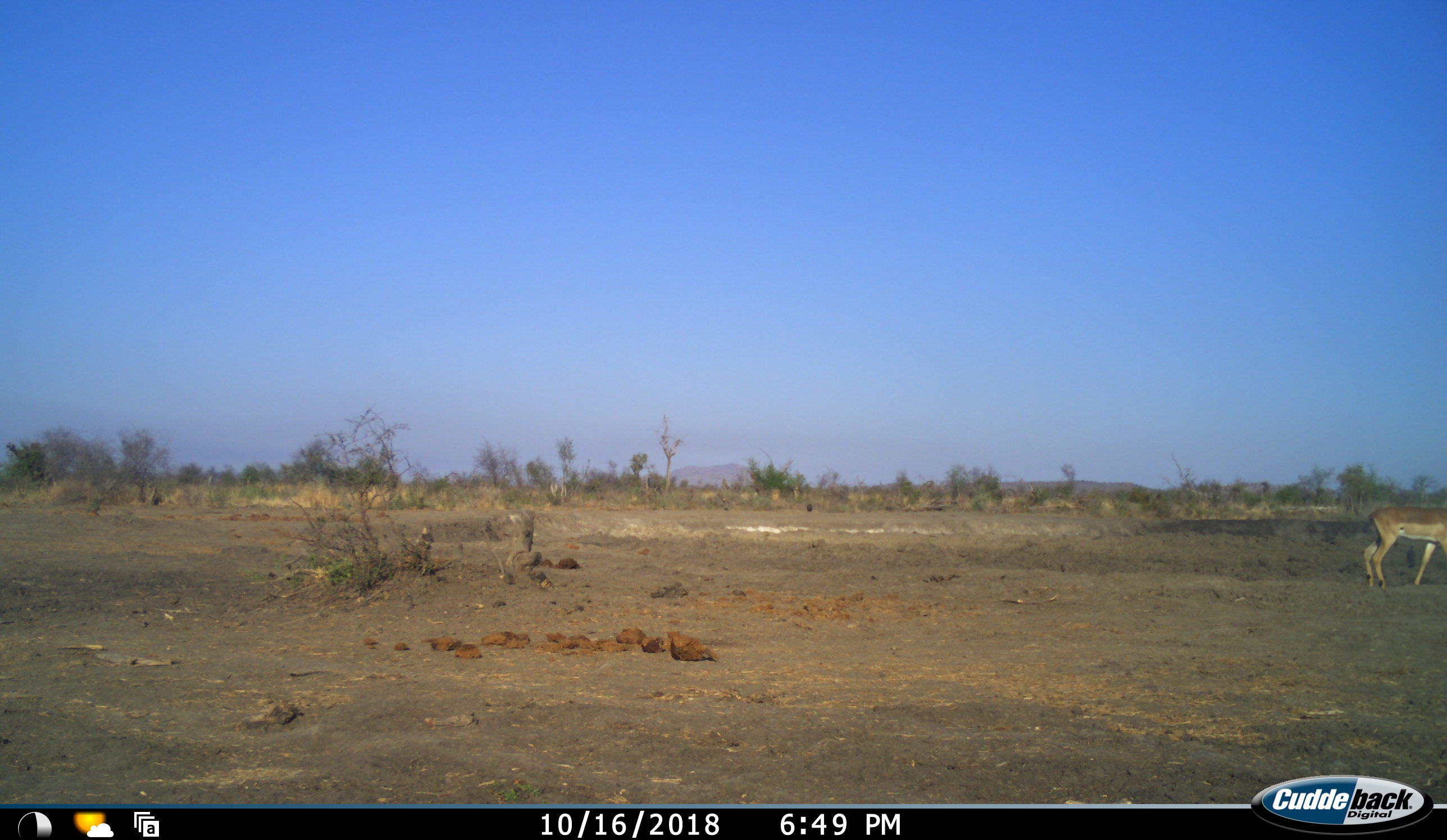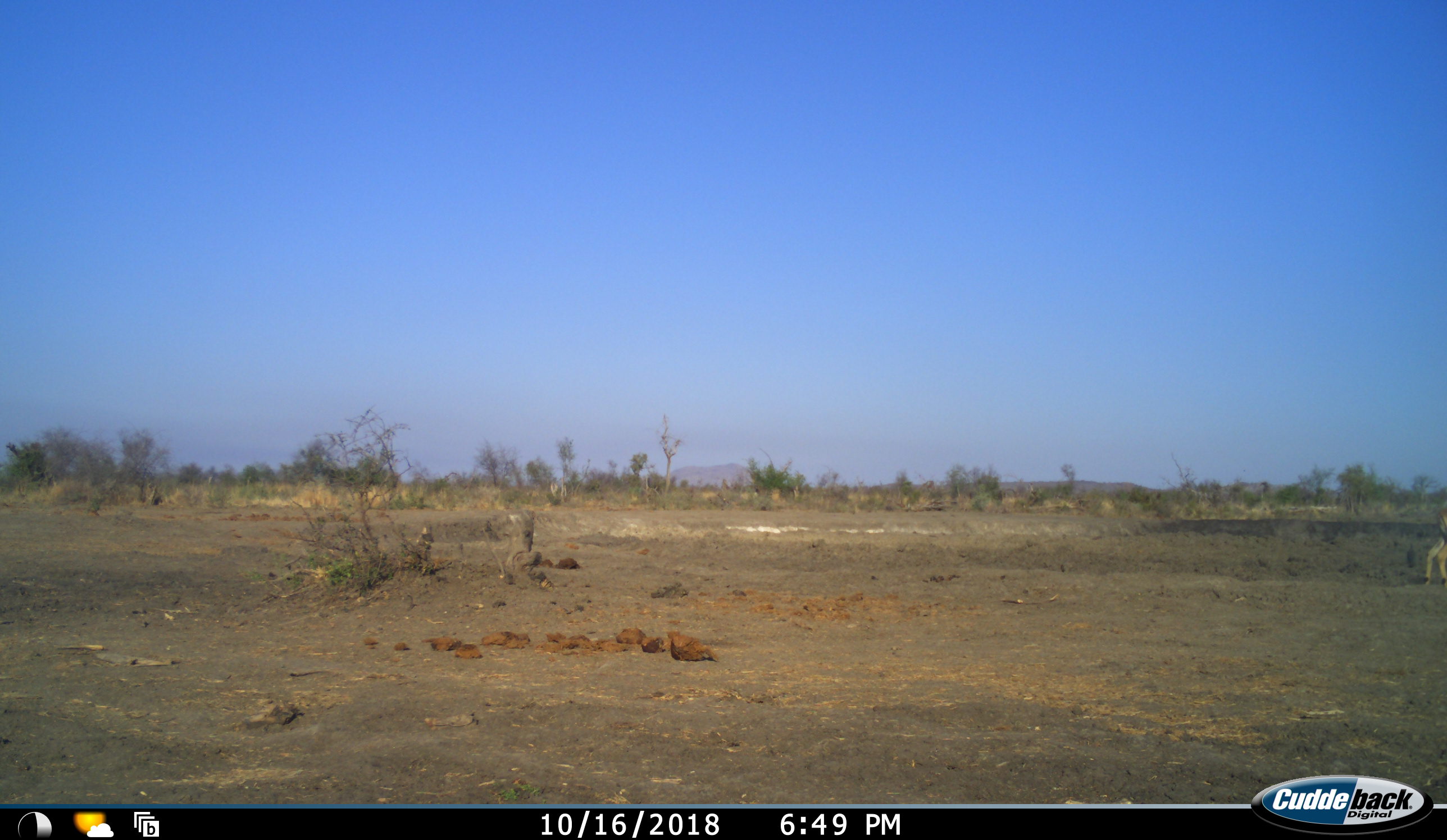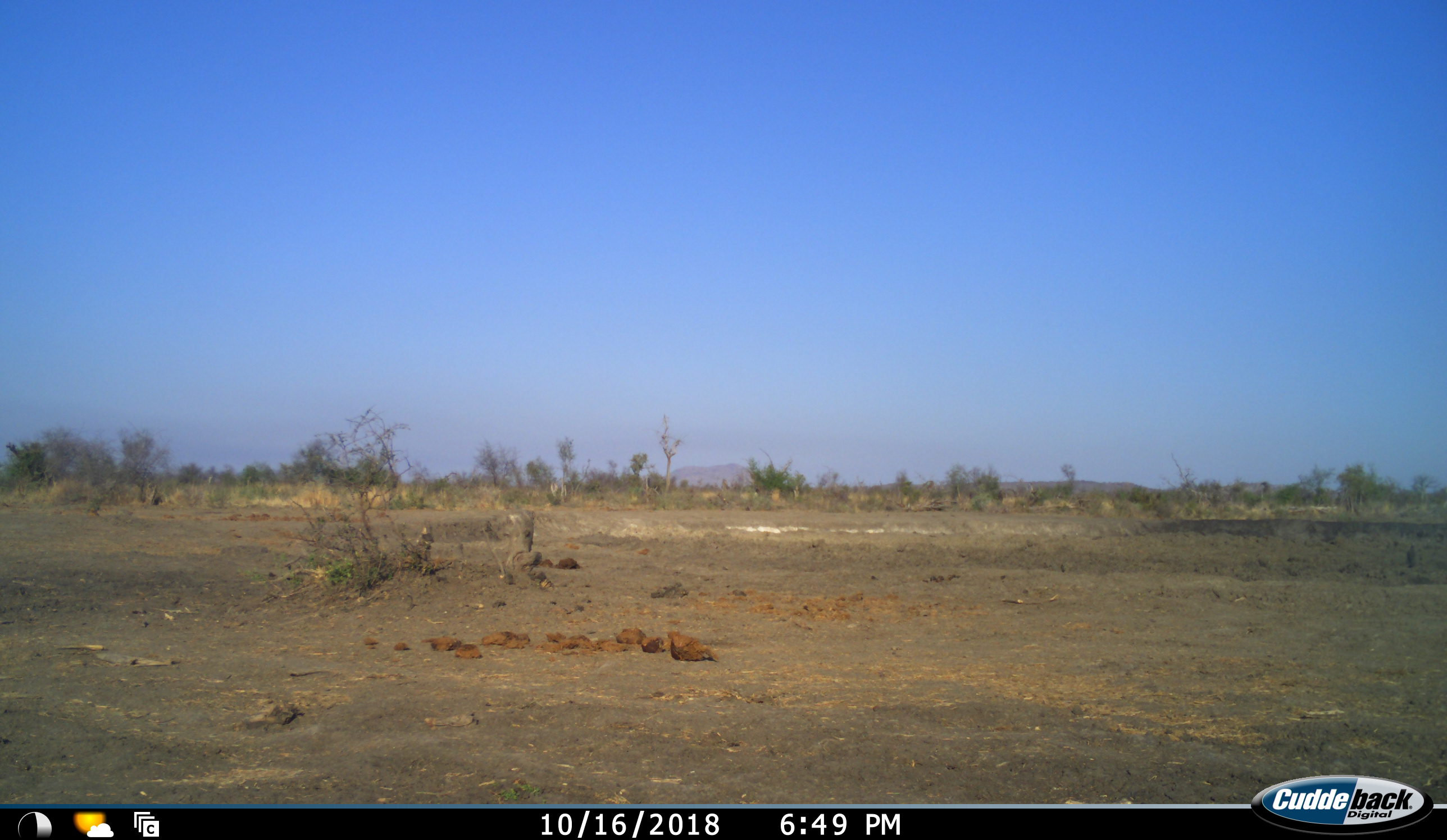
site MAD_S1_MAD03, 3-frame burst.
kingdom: Animalia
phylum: Chordata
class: Mammalia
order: Artiodactyla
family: Bovidae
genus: Aepyceros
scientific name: Aepyceros melampus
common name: impala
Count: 1.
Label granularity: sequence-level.